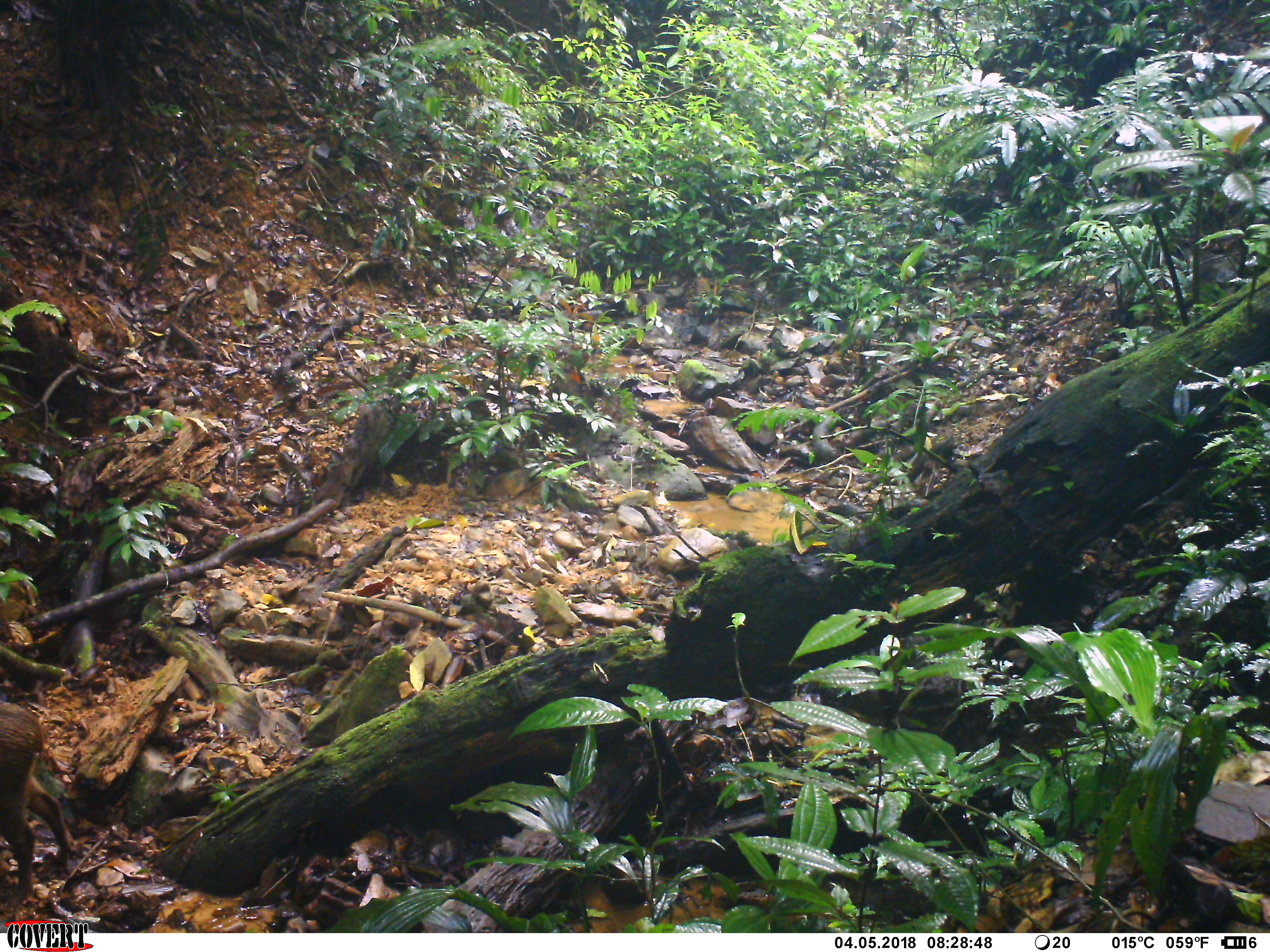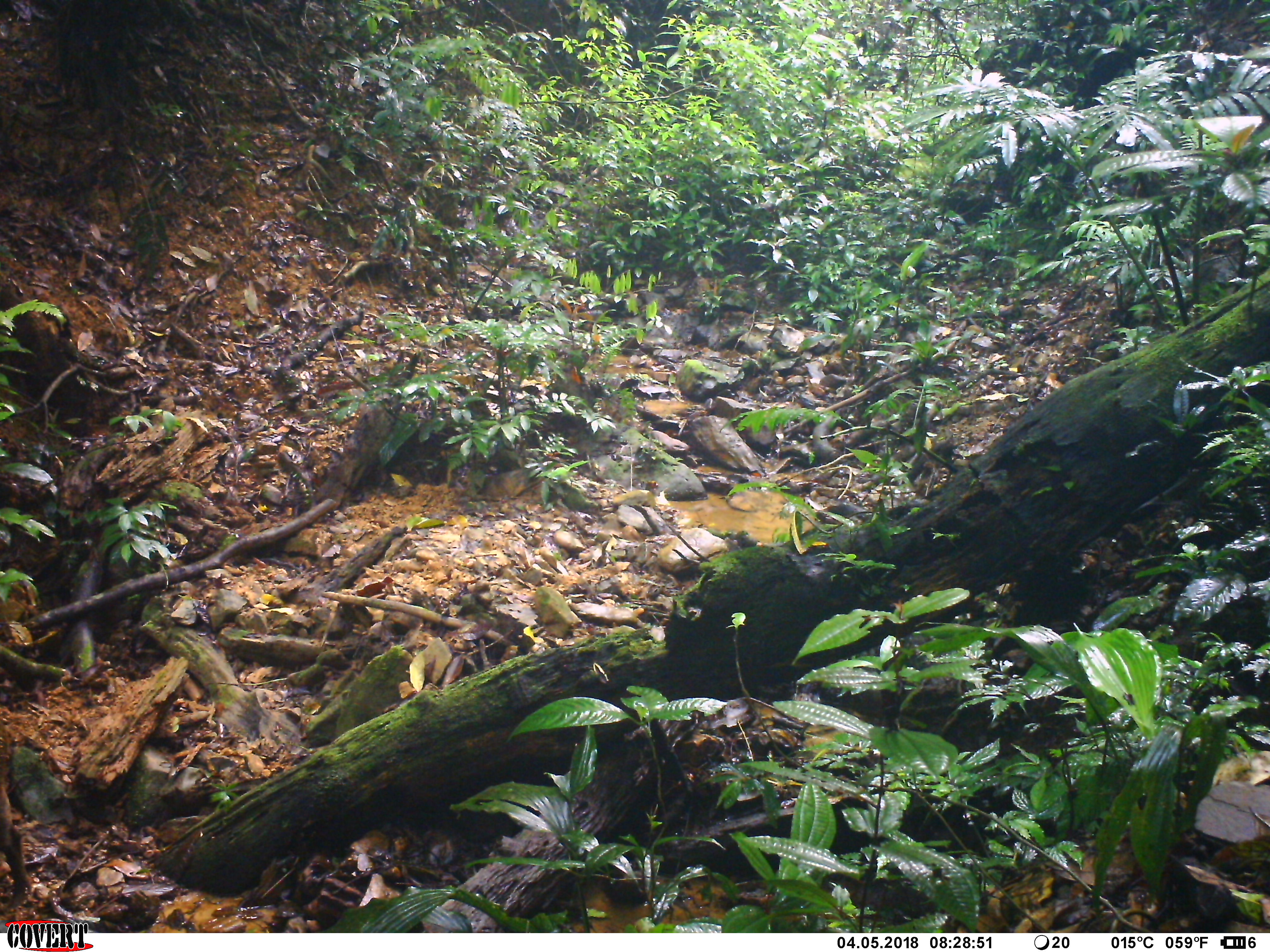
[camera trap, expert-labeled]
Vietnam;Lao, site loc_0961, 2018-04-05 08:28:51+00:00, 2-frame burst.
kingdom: Animalia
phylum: Chordata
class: Mammalia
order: Artiodactyla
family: Suidae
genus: Sus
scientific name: Sus scrofa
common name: eurasian wild pig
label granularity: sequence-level